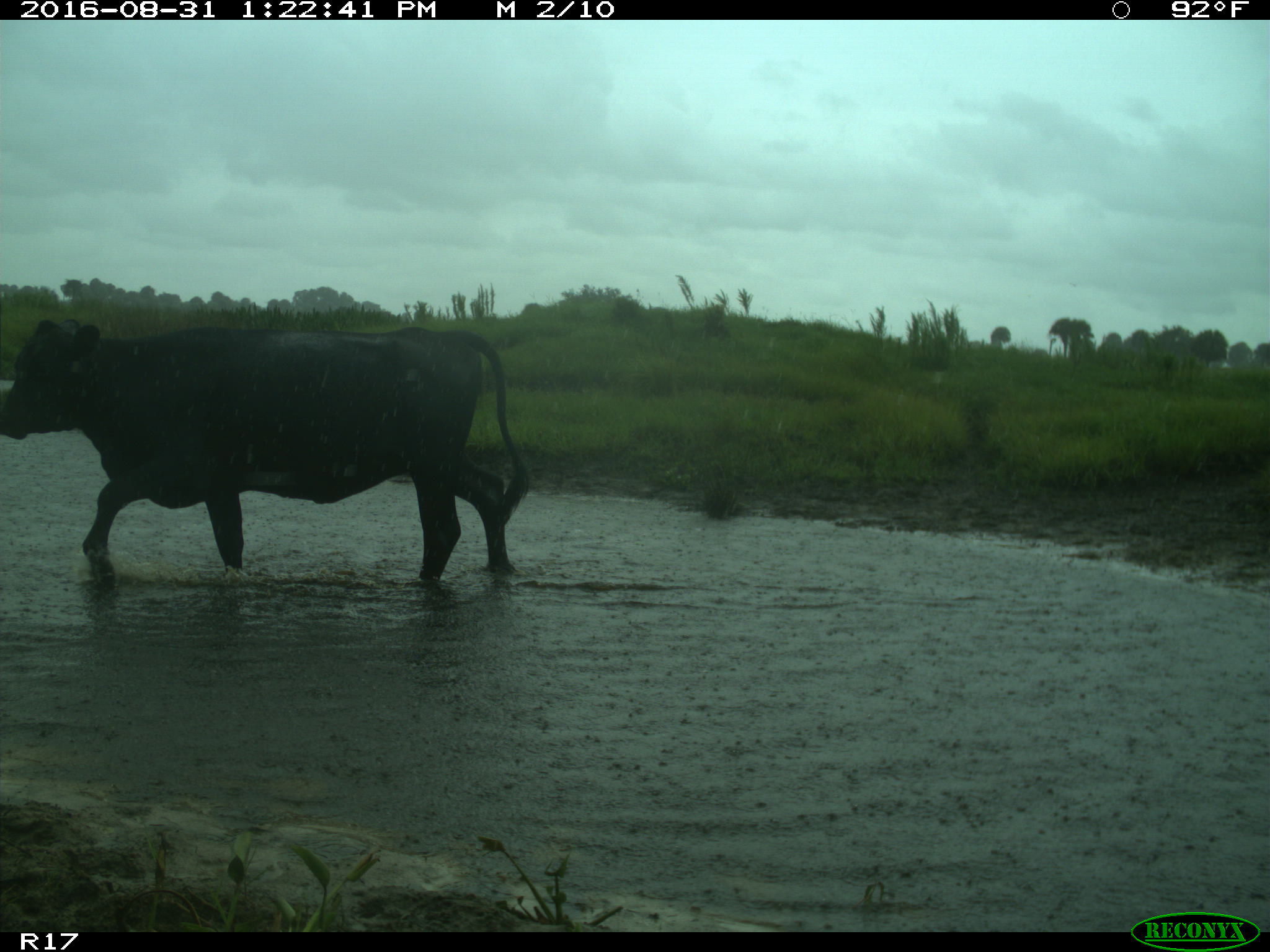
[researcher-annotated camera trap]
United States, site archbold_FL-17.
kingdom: Animalia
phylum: Chordata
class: Mammalia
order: Artiodactyla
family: Bovidae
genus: Bos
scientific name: Bos taurus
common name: domestic cow